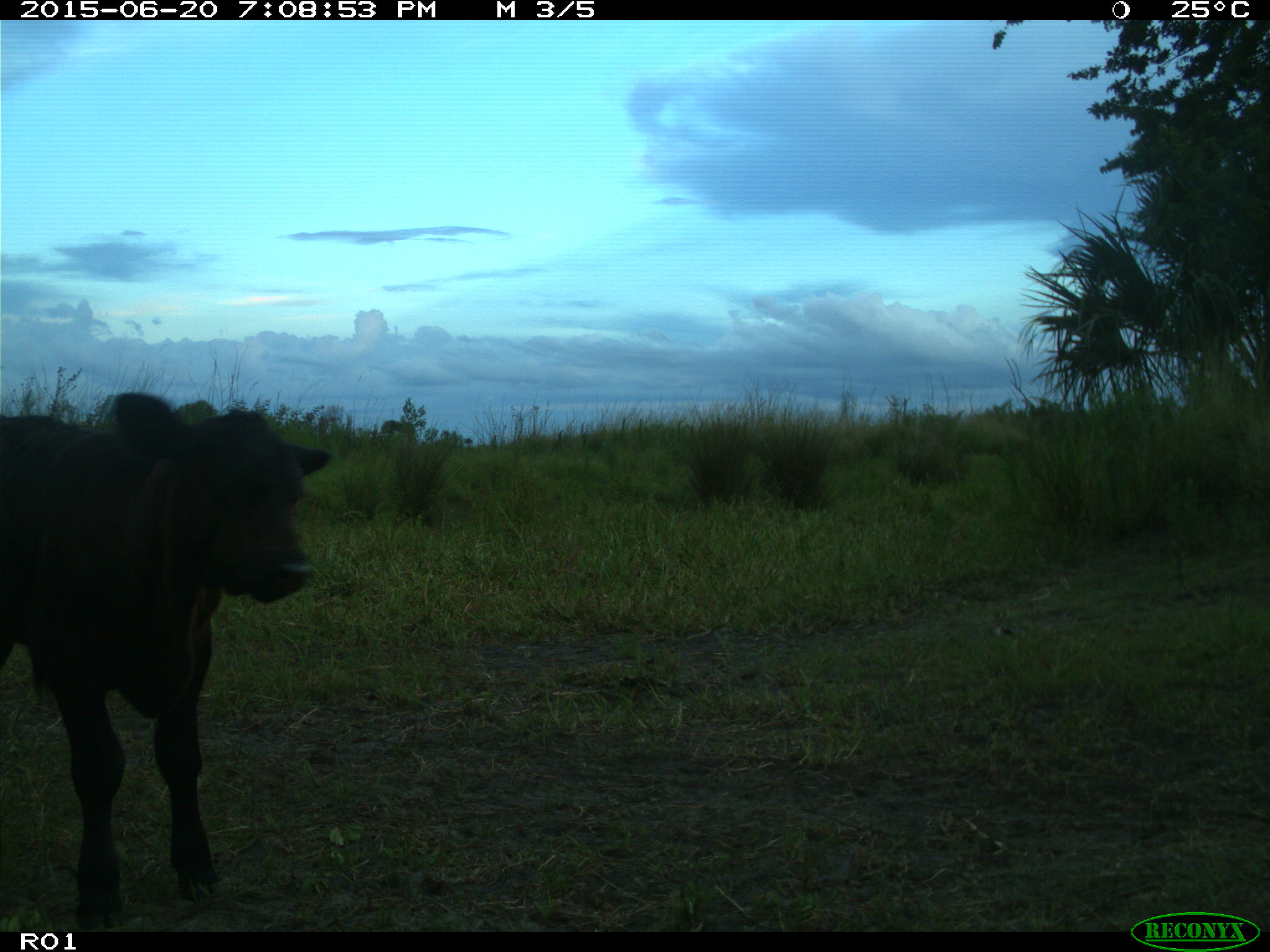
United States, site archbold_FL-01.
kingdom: Animalia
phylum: Chordata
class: Mammalia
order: Artiodactyla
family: Bovidae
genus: Bos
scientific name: Bos taurus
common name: domestic cow